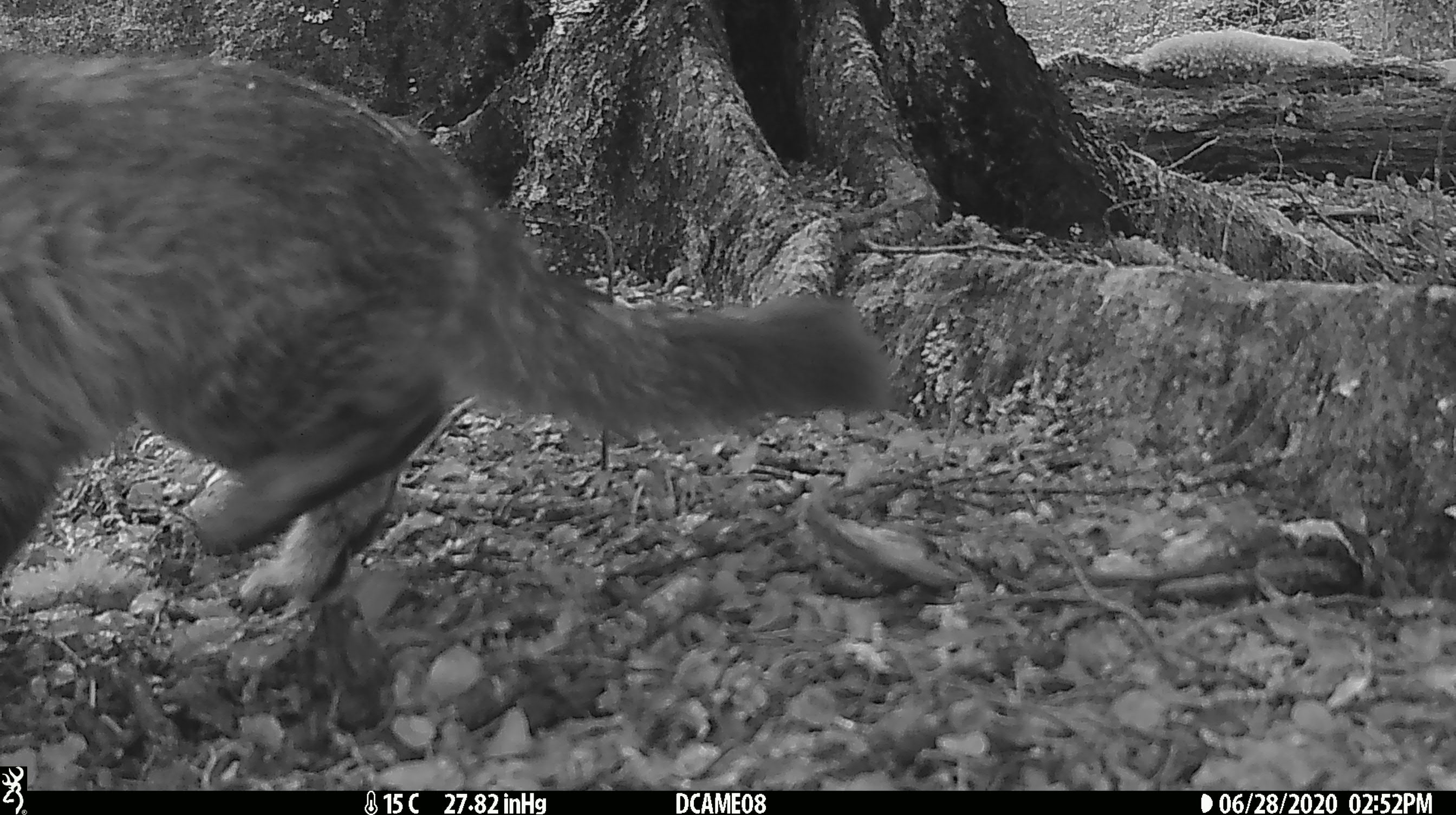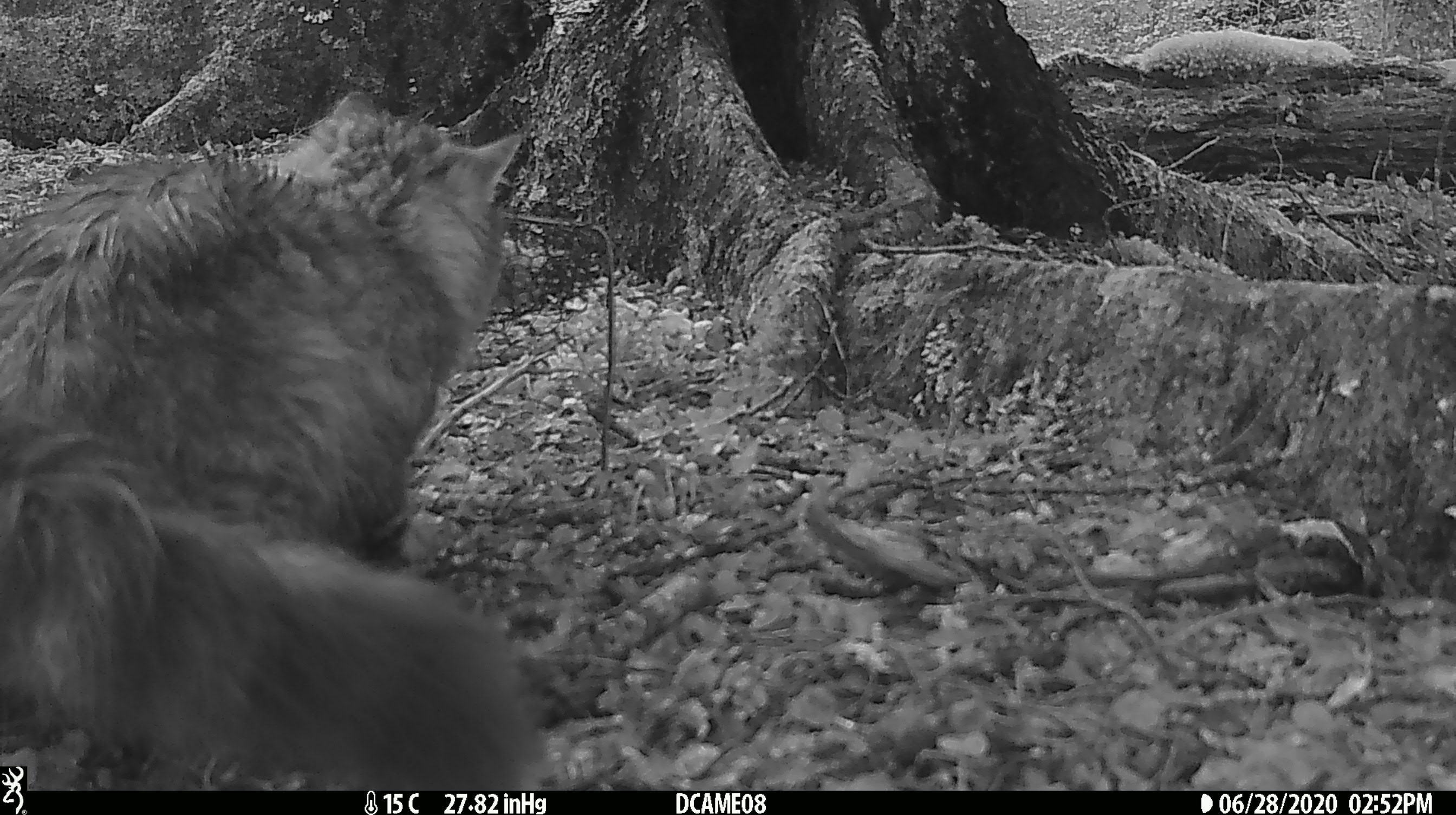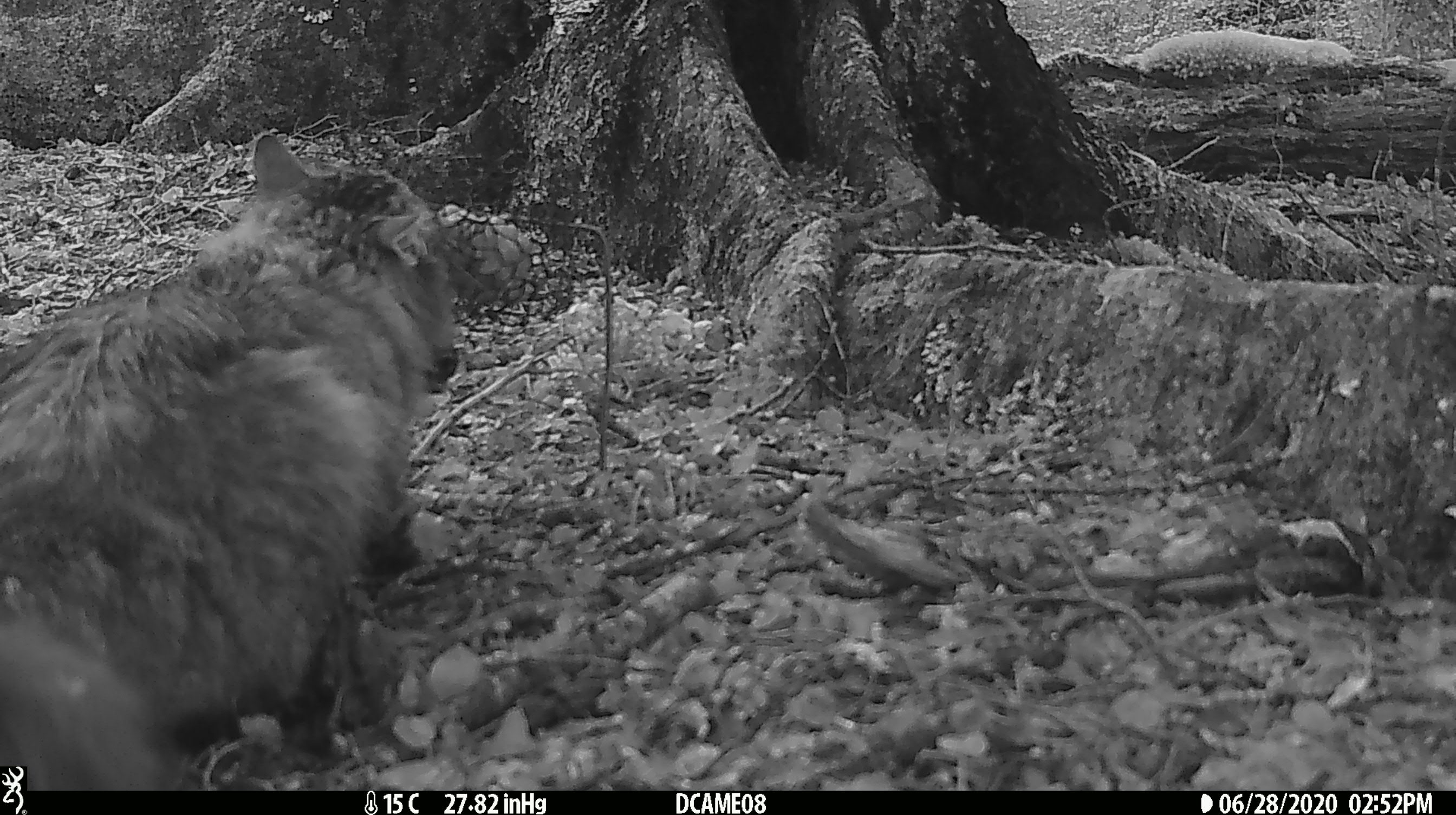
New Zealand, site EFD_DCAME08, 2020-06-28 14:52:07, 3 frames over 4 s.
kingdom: Animalia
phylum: Chordata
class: Mammalia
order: Carnivora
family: Felidae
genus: Felis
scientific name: Felis catus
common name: domestic cat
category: cat